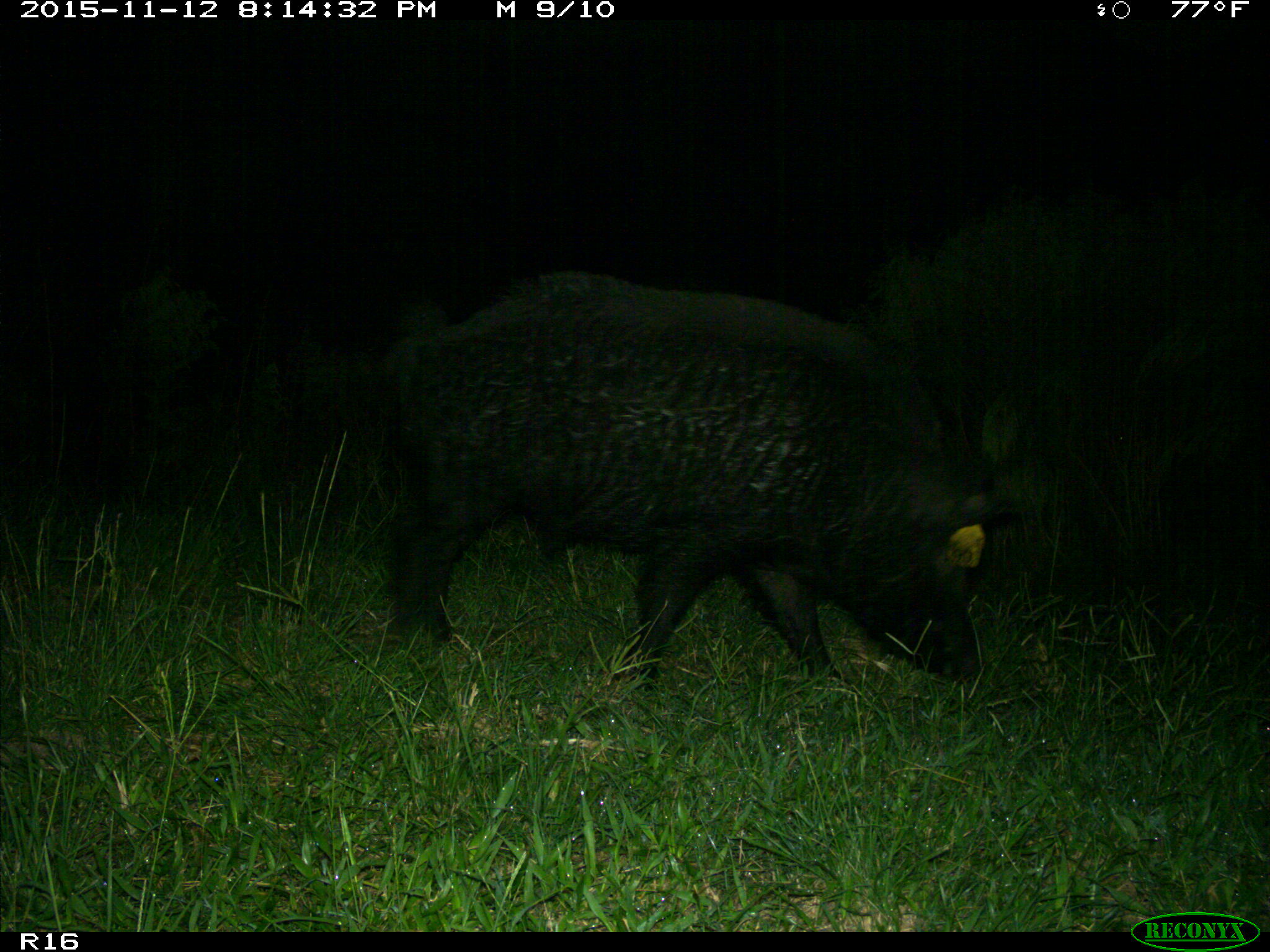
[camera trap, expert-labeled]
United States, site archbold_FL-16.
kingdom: Animalia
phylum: Chordata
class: Mammalia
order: Artiodactyla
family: Suidae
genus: Sus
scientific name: Sus scrofa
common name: wild boar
Sus scrofa (wild boar).